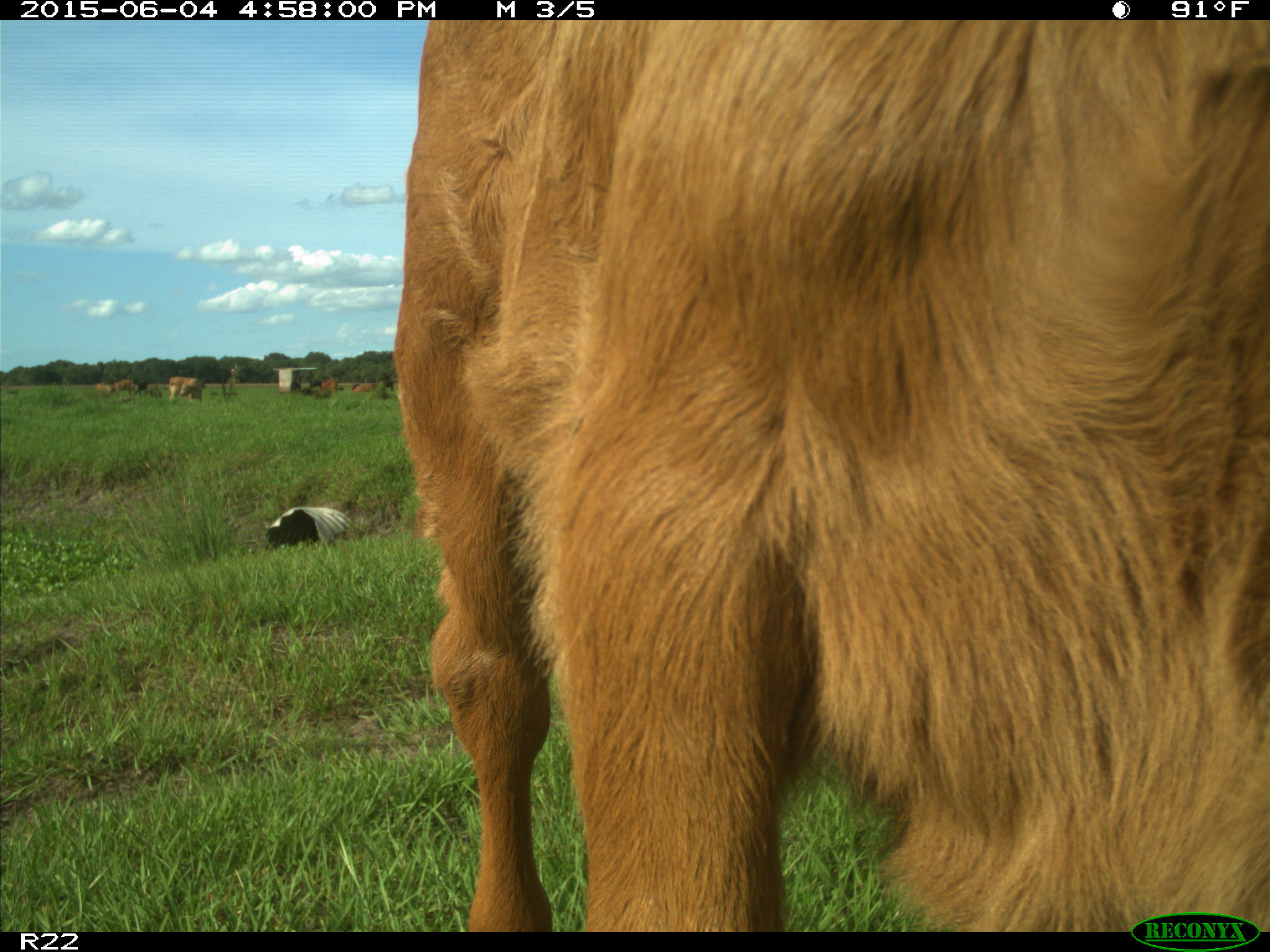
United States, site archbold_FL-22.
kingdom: Animalia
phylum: Chordata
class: Mammalia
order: Artiodactyla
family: Bovidae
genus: Bos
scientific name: Bos taurus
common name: domestic cow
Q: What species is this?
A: Bos taurus (domestic cow).